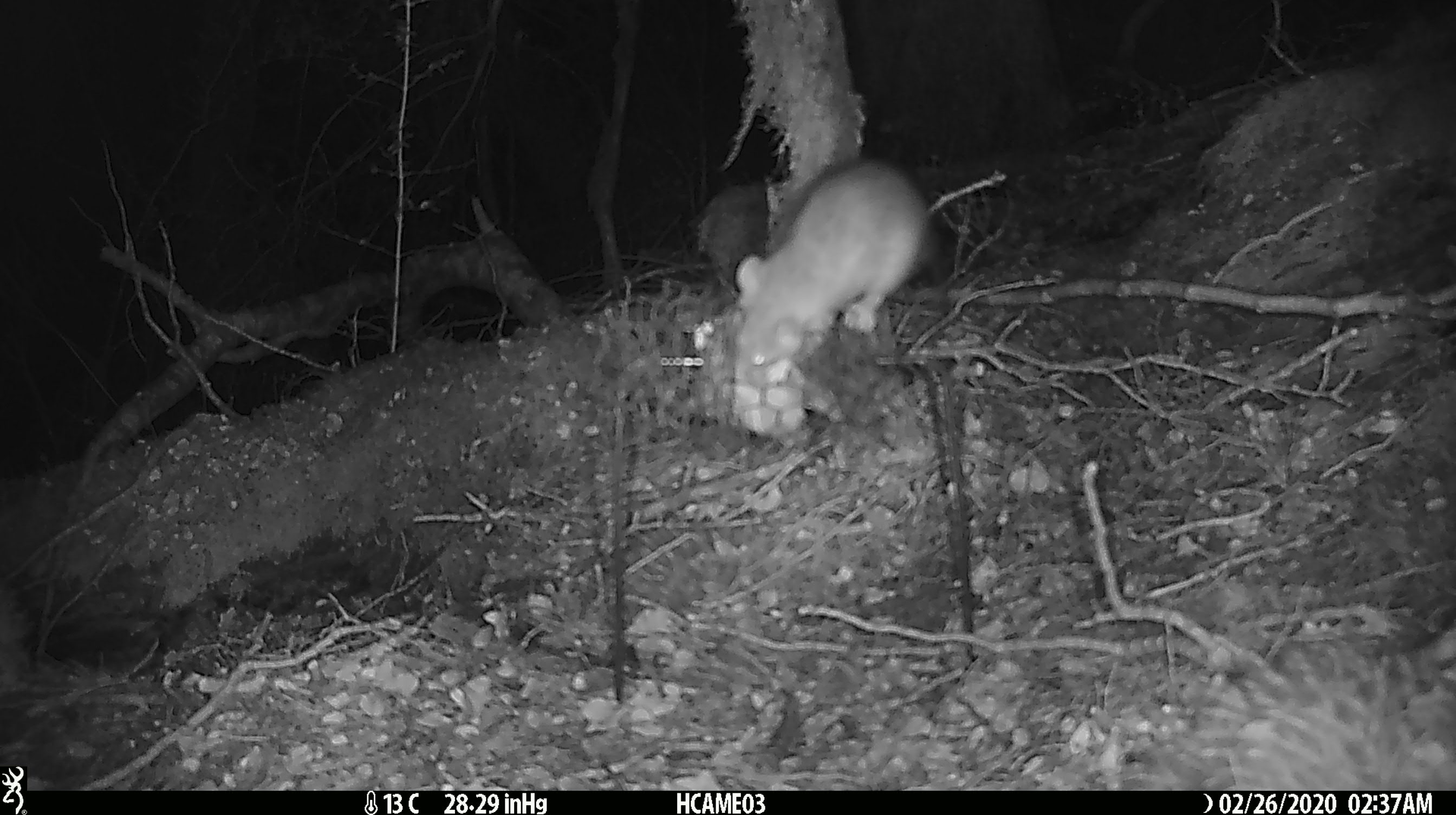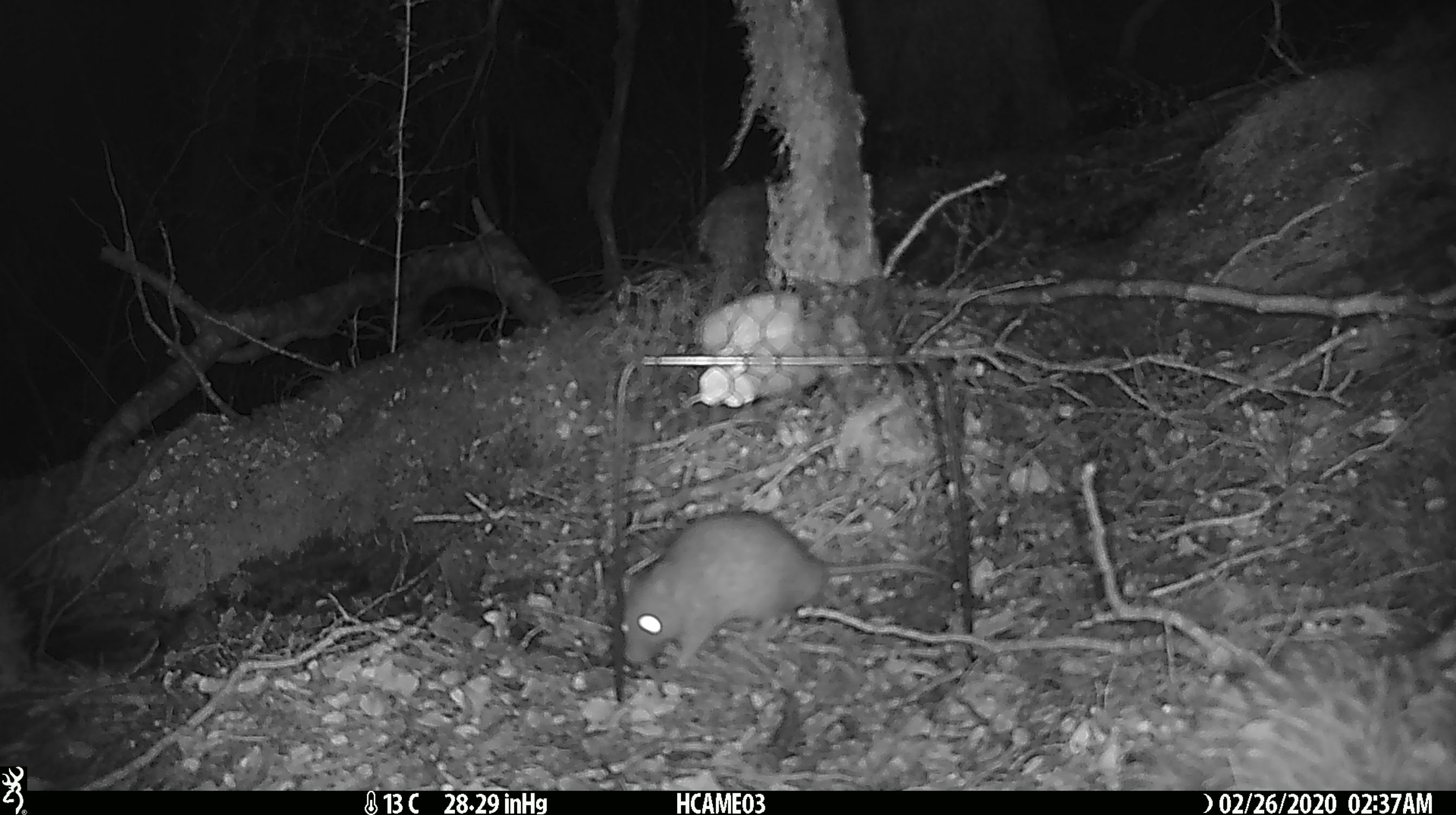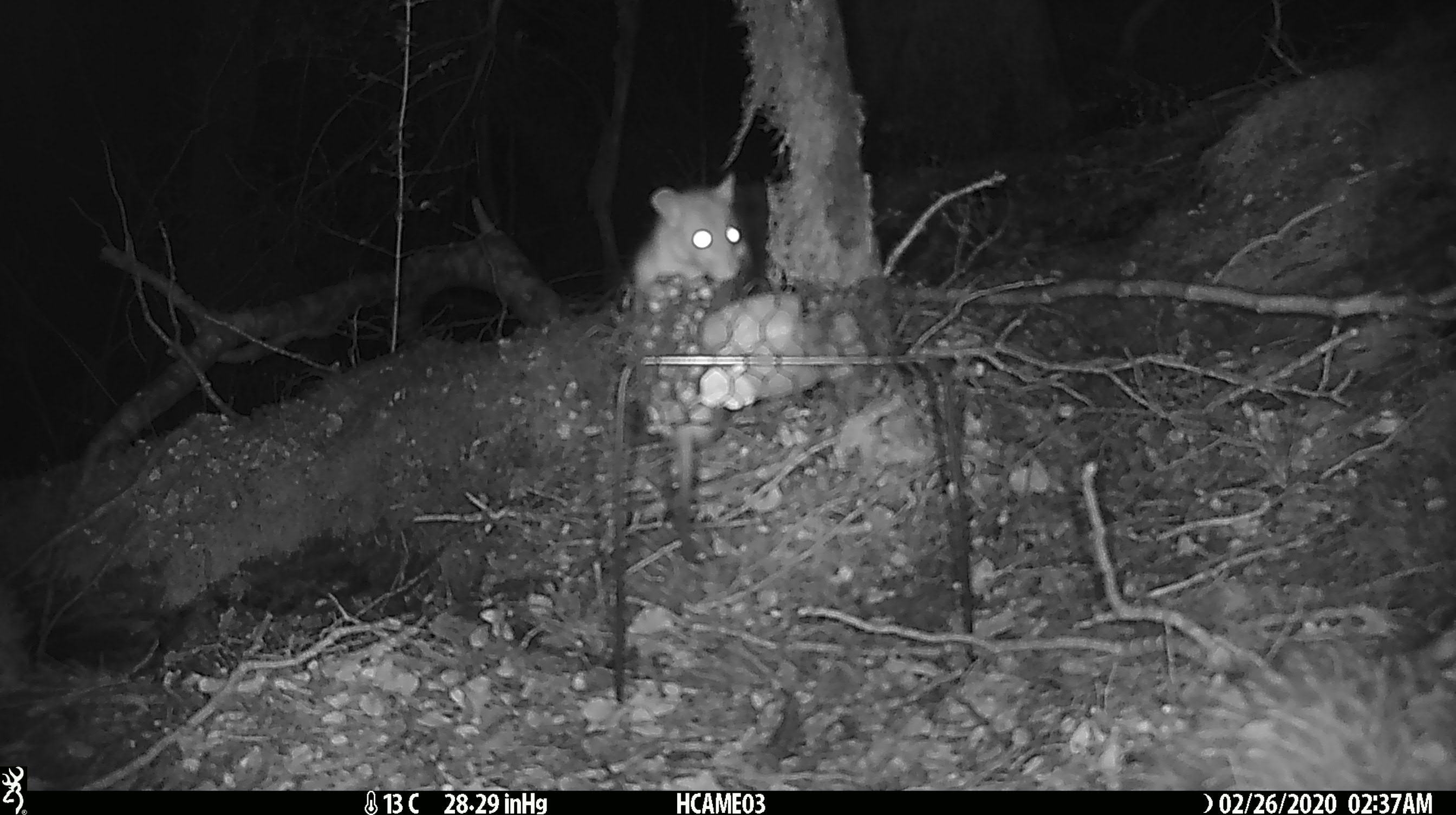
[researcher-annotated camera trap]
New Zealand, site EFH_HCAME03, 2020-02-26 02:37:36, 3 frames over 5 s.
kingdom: Animalia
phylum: Chordata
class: Mammalia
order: Rodentia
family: Muridae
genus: Rattus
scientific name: Rattus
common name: rat